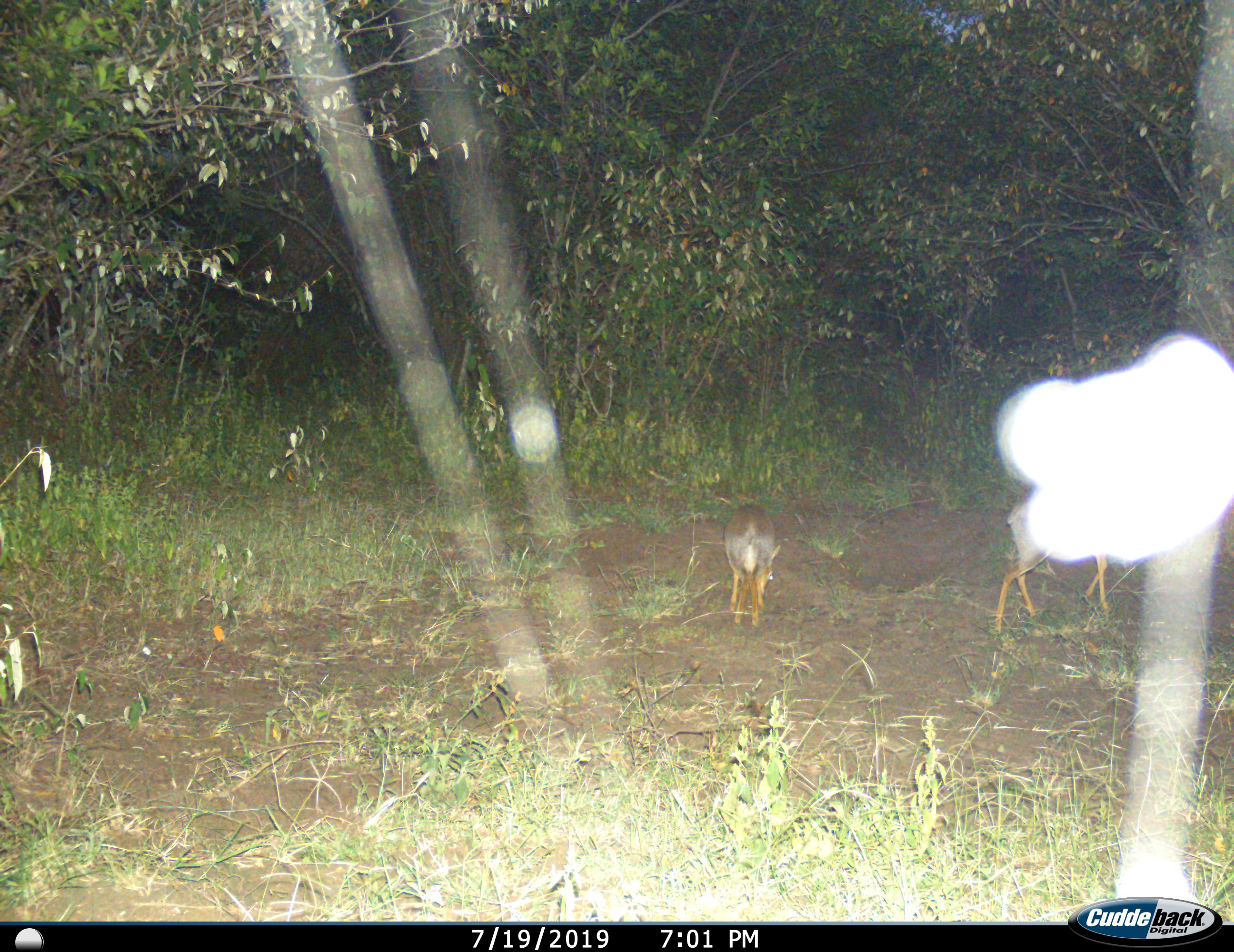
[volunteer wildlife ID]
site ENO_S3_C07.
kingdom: Animalia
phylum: Chordata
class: Mammalia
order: Artiodactyla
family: Bovidae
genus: Madoqua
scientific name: Madoqua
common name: dik-dik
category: dikdik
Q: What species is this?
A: Dikdik (dik-dik) (Madoqua).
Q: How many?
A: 2.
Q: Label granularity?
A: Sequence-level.